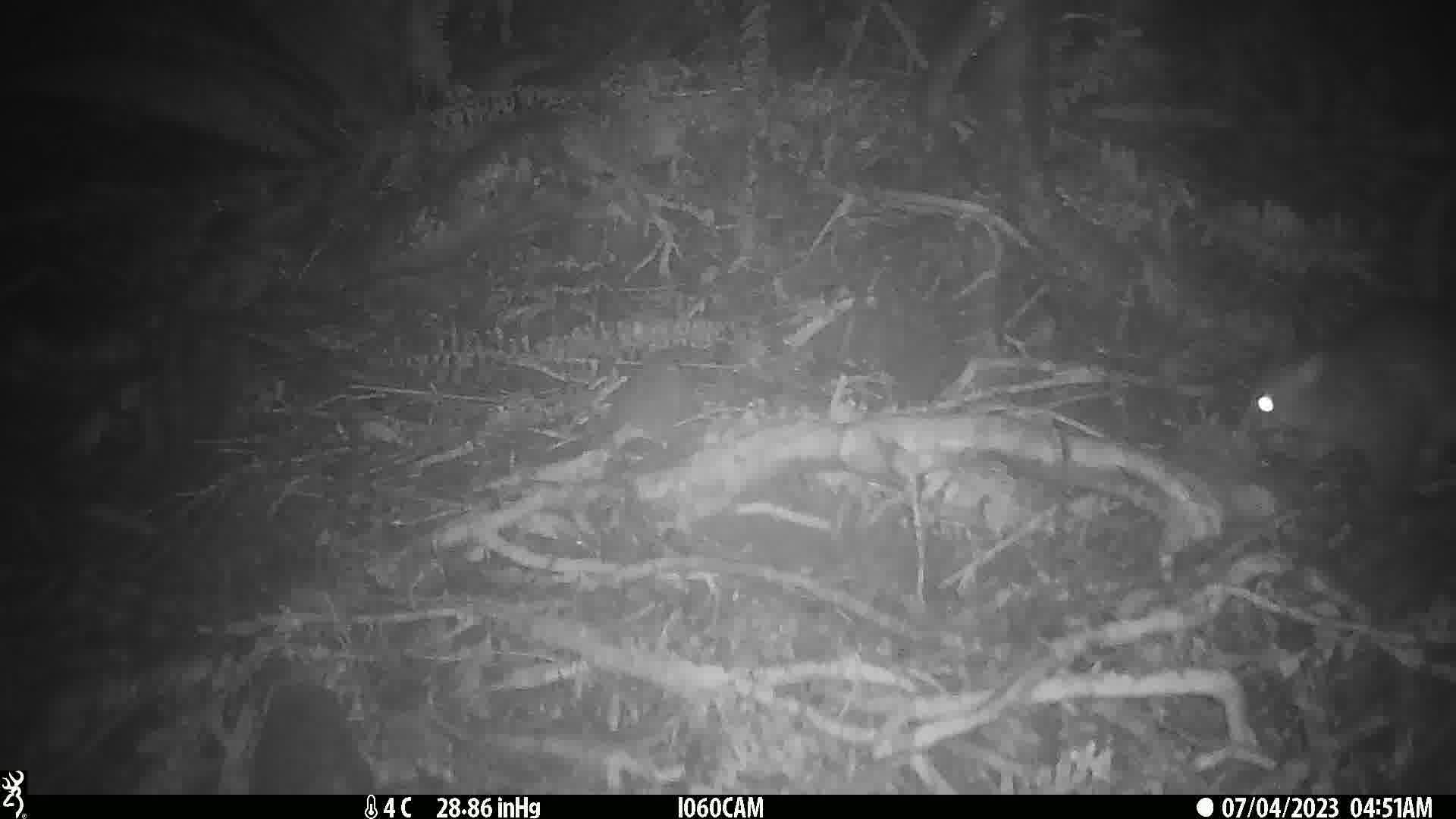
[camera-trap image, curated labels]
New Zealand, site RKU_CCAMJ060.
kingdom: Animalia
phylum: Chordata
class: Mammalia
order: Diprotodontia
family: Phalangeridae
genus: Trichosurus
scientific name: Trichosurus vulpecula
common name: common brushtail possum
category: possum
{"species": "possum (common brushtail possum) (Trichosurus vulpecula)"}